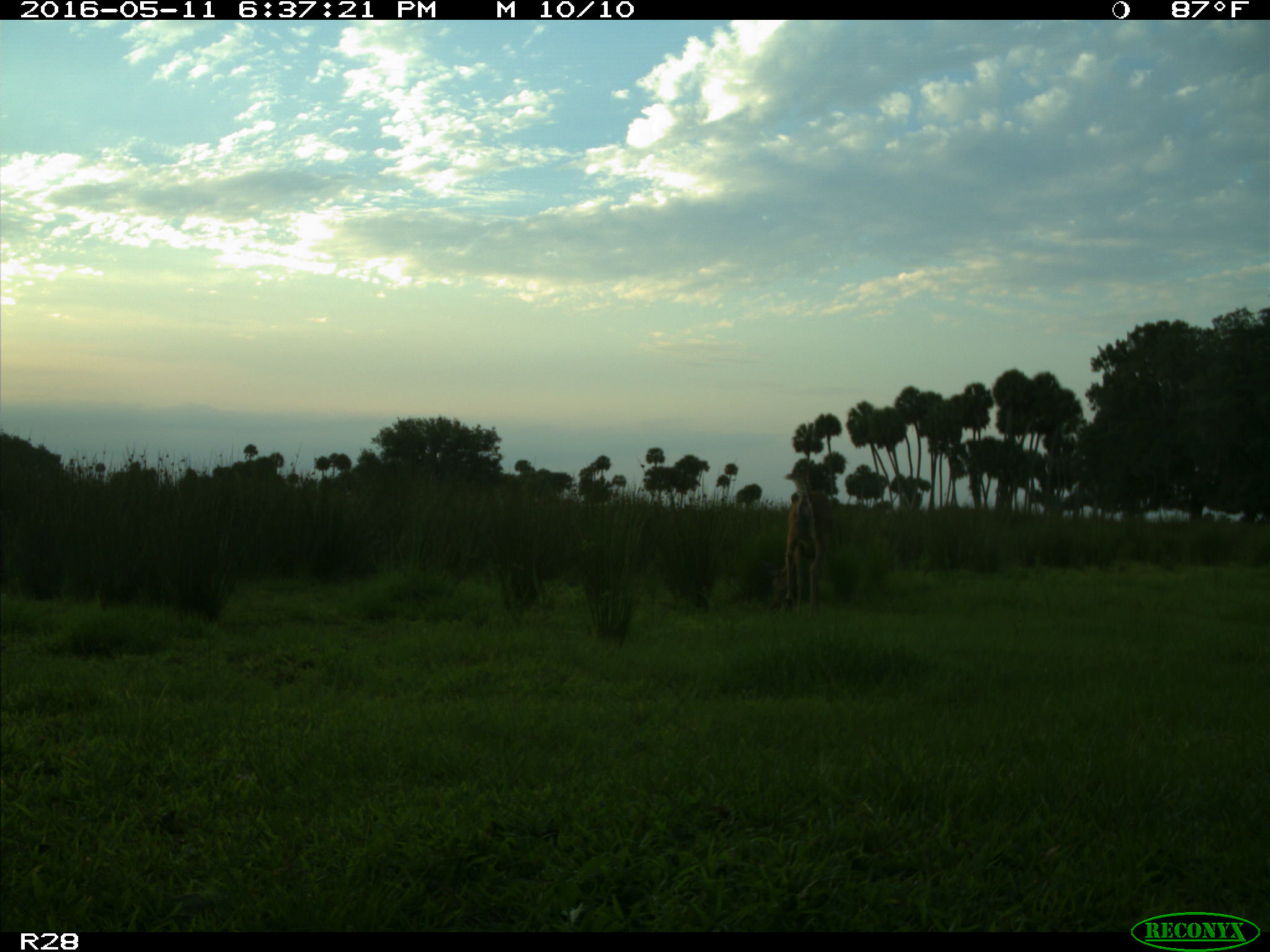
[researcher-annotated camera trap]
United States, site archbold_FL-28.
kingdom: Animalia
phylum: Chordata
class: Mammalia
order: Artiodactyla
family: Cervidae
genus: Odocoileus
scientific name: Odocoileus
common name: deer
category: unidentified deer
Unidentified deer (deer) (Odocoileus).